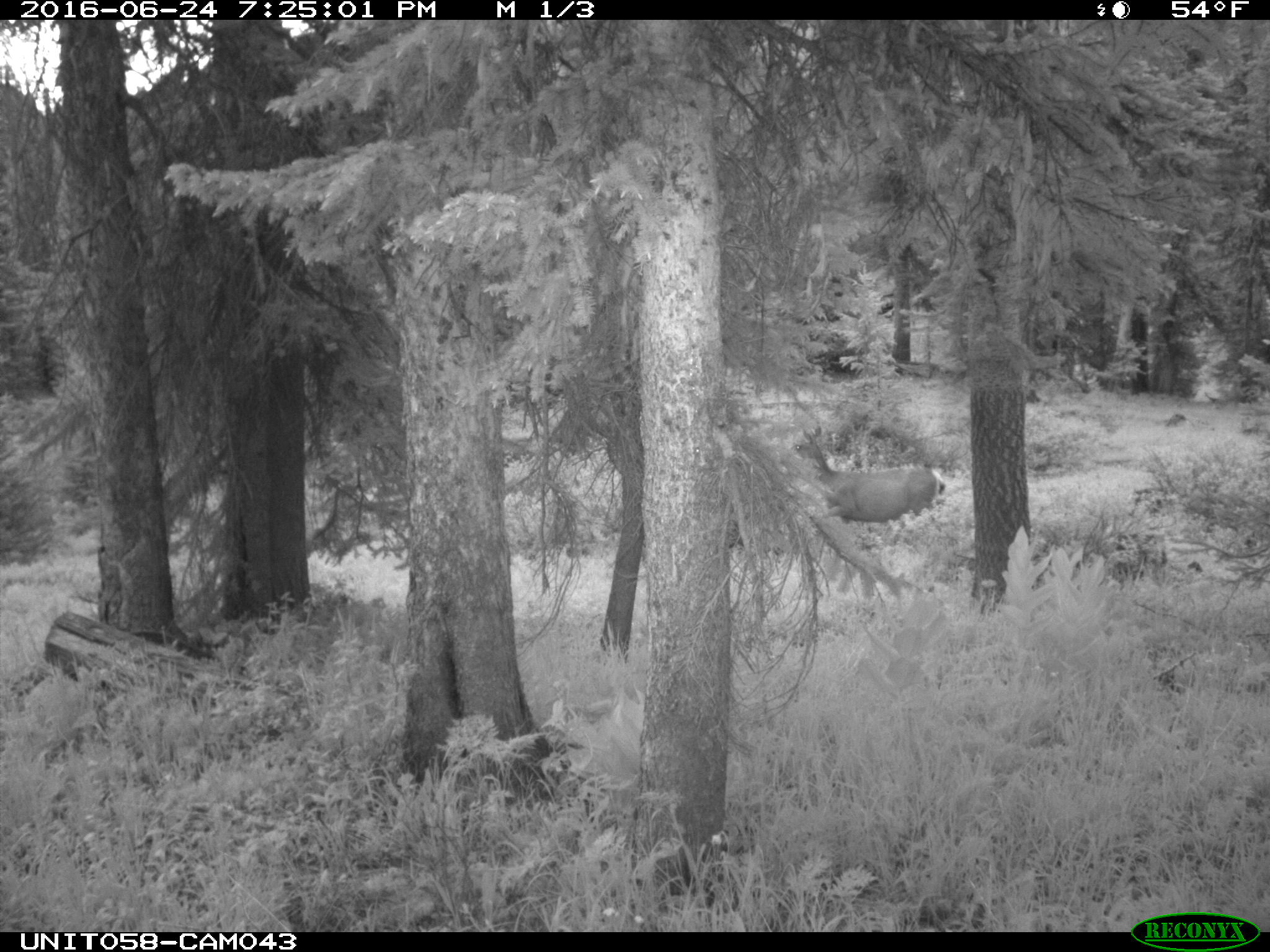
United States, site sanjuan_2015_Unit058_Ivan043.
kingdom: Animalia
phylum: Chordata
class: Mammalia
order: Artiodactyla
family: Cervidae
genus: Odocoileus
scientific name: Odocoileus hemionus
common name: mule deer